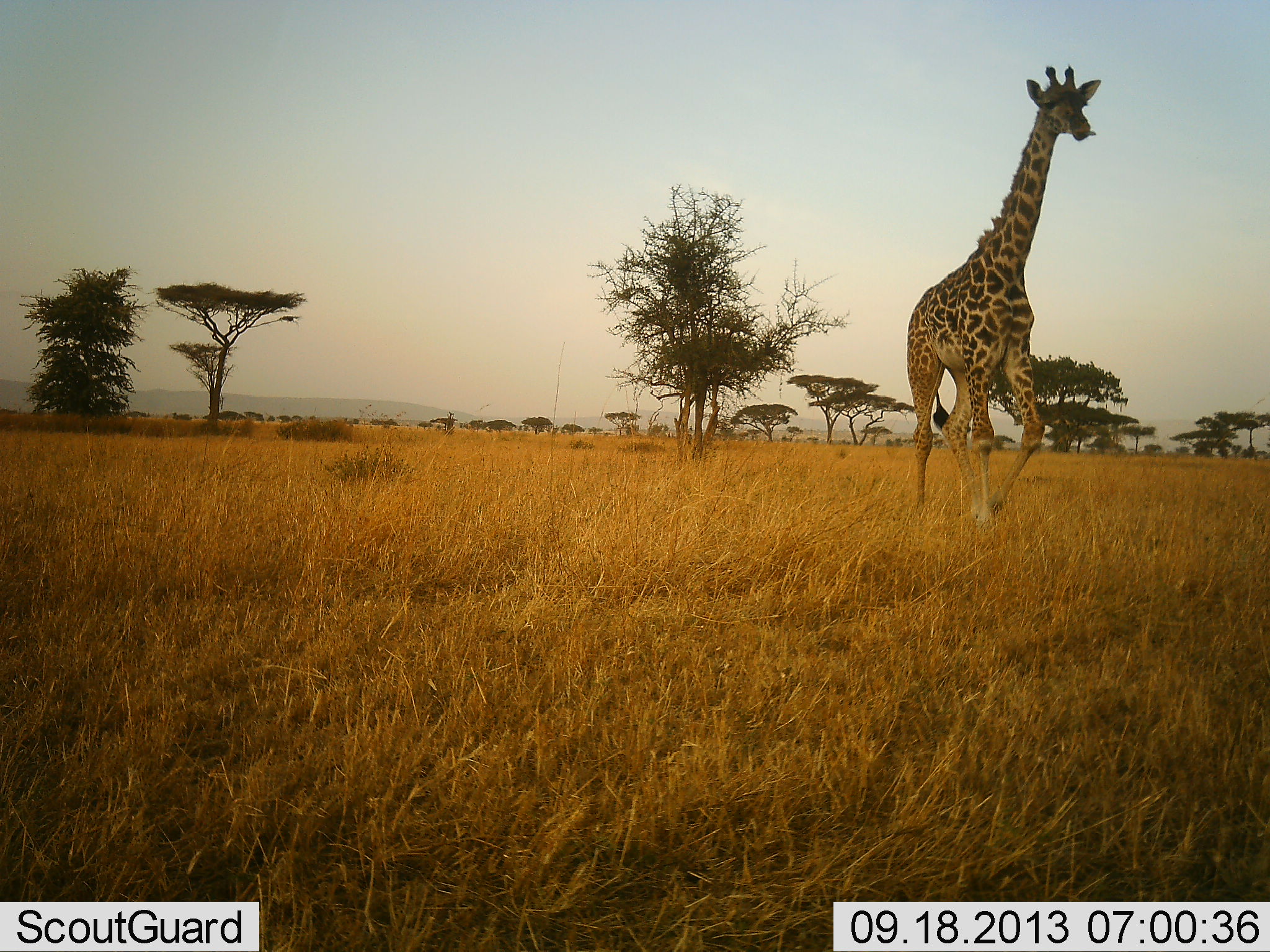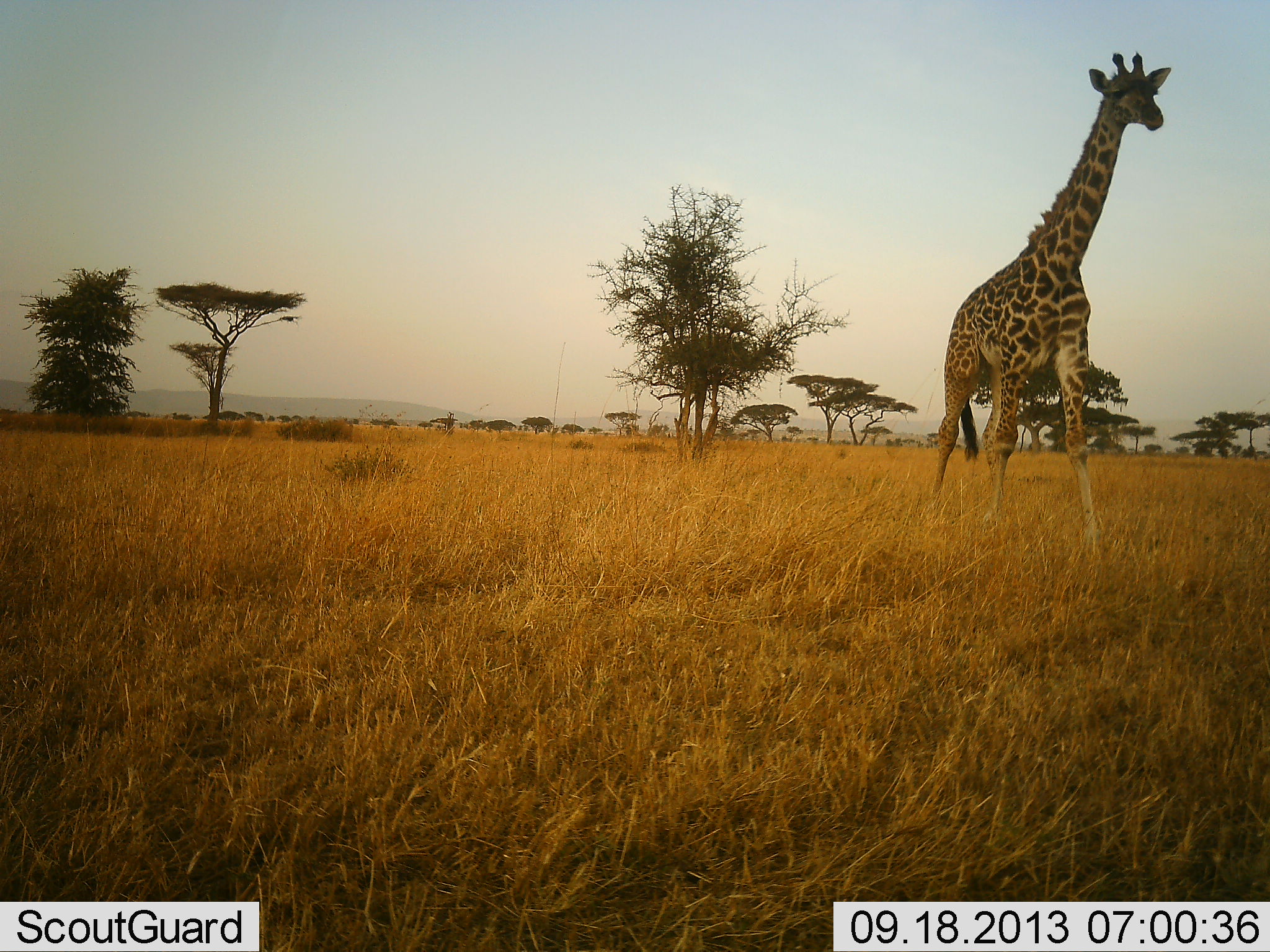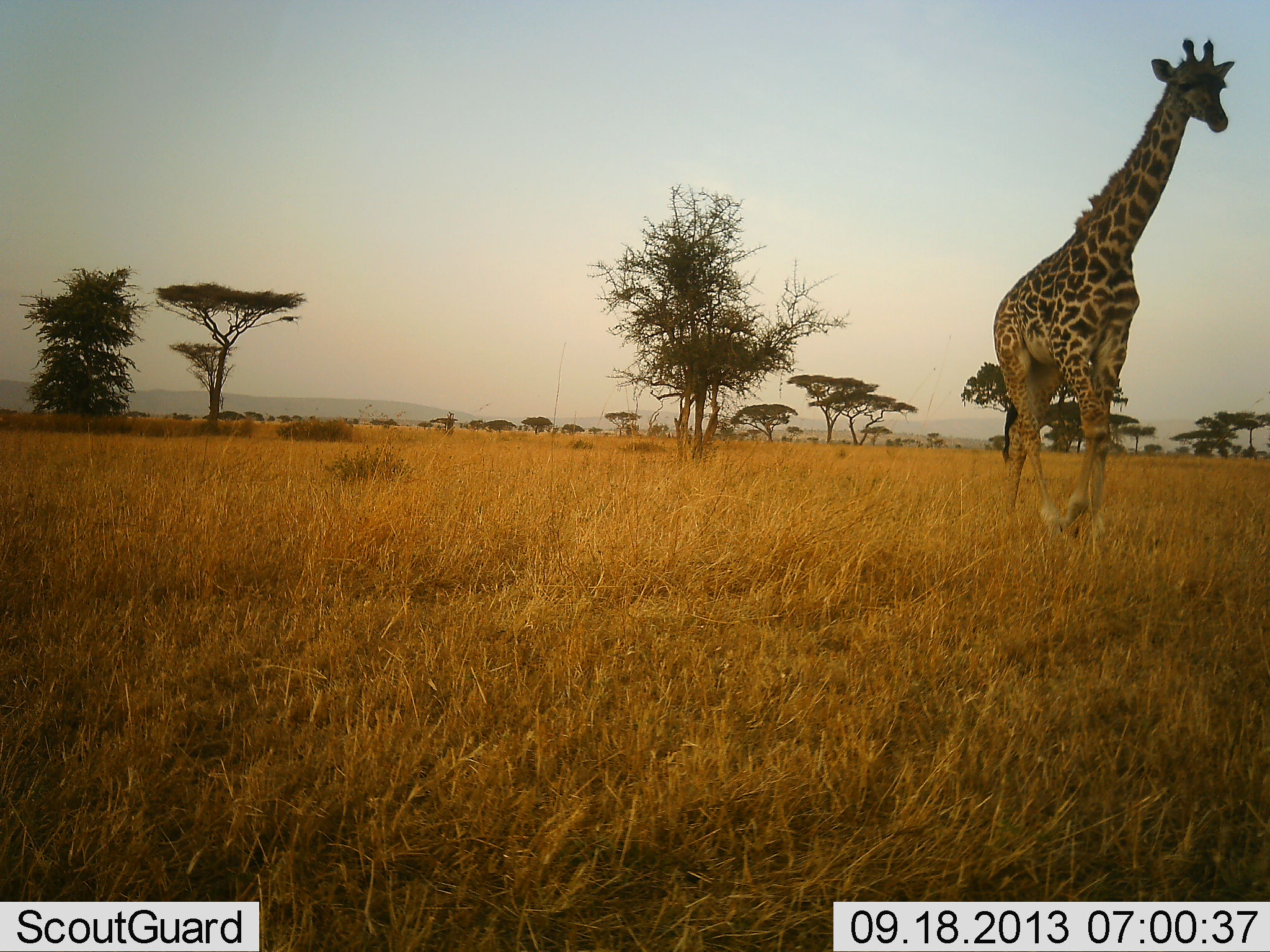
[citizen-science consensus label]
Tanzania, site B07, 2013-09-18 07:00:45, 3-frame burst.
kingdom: Animalia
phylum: Chordata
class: Mammalia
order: Artiodactyla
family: Giraffidae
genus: Giraffa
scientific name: Giraffa camelopardalis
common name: giraffe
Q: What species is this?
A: Giraffe (Giraffa camelopardalis).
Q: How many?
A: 1.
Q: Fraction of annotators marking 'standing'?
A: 0%.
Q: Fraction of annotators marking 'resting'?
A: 0%.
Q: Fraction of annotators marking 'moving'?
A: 100%.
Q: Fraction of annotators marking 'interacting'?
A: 0%.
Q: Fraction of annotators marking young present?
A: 0%.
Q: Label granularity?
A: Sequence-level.